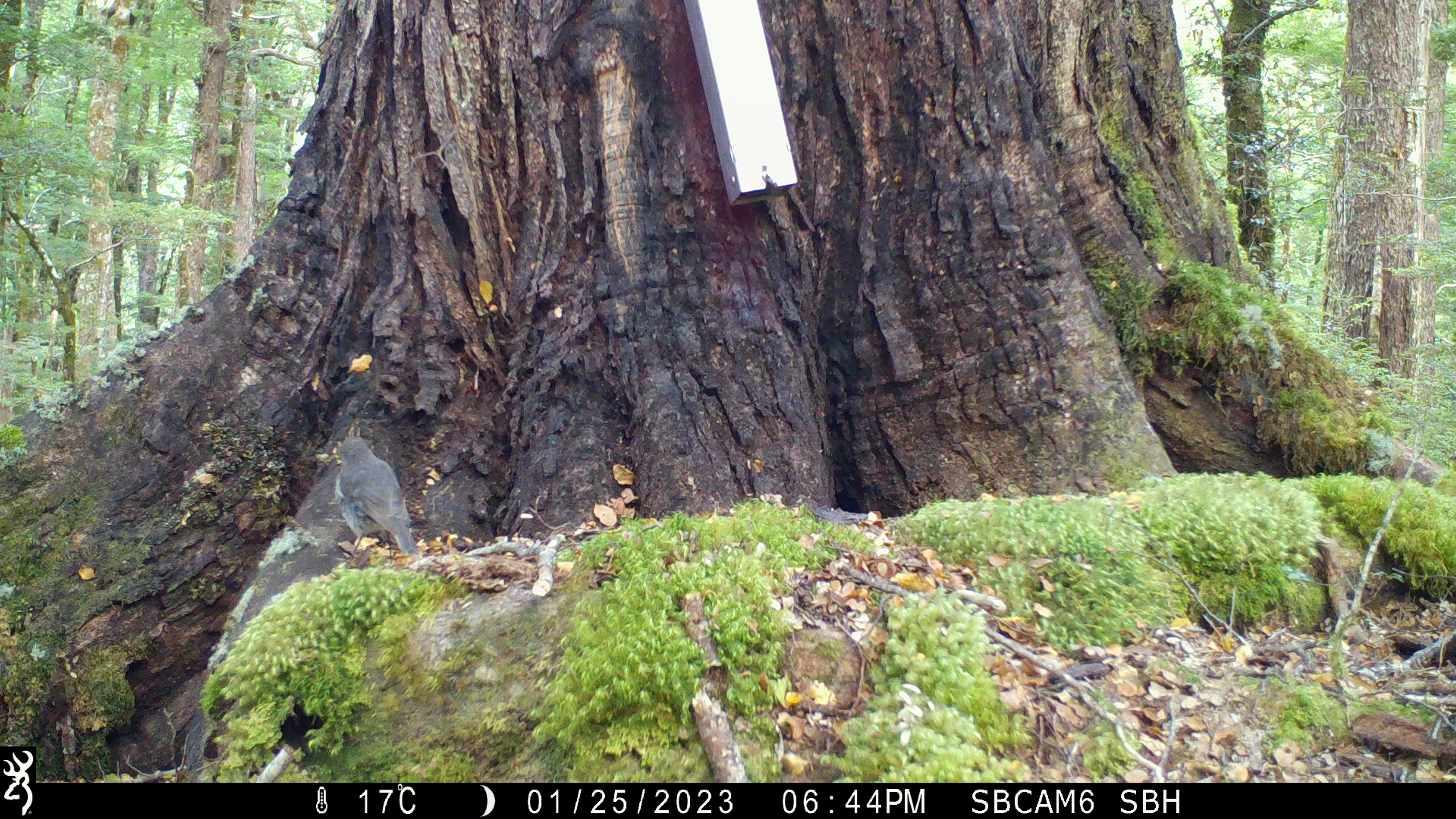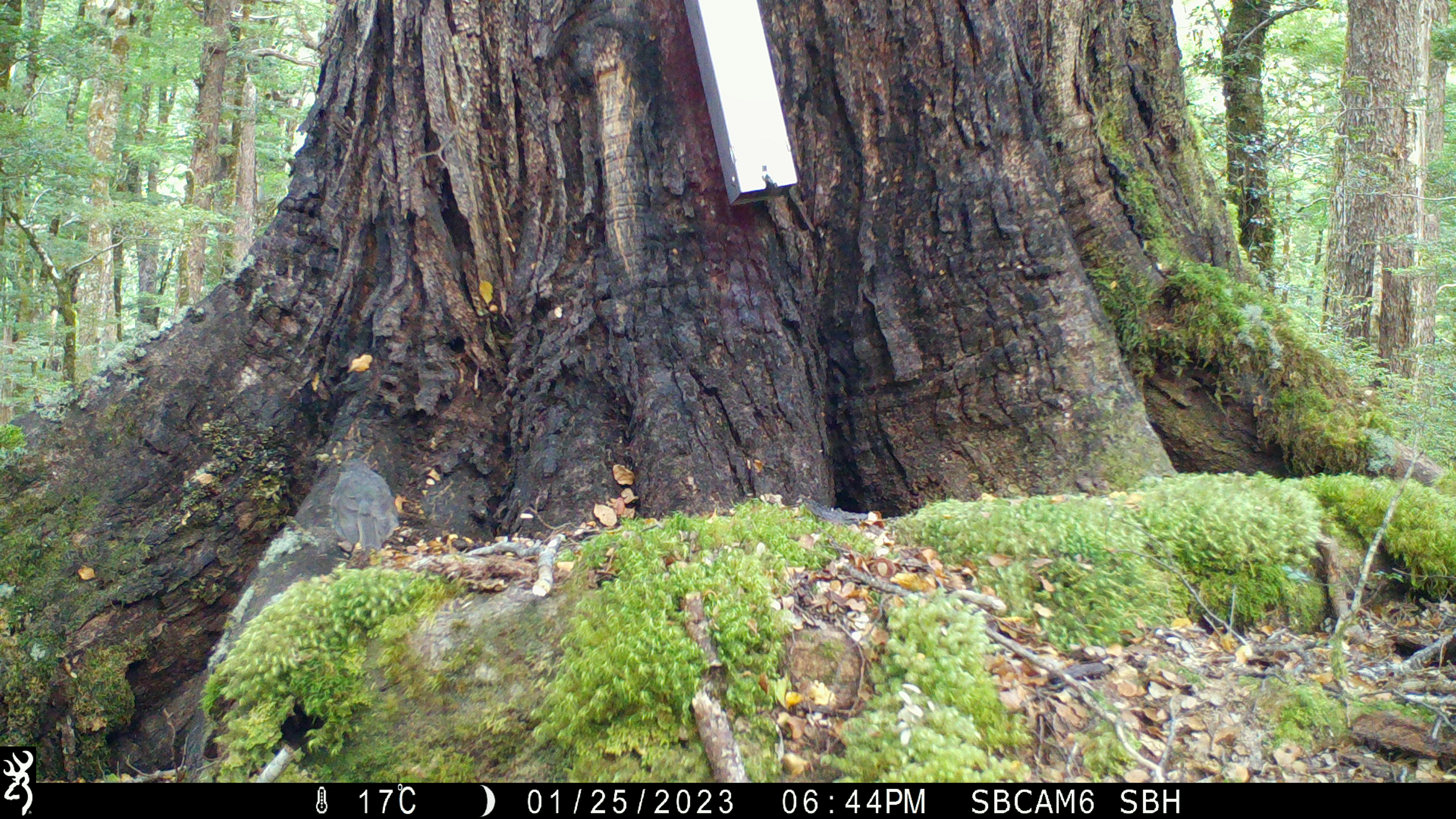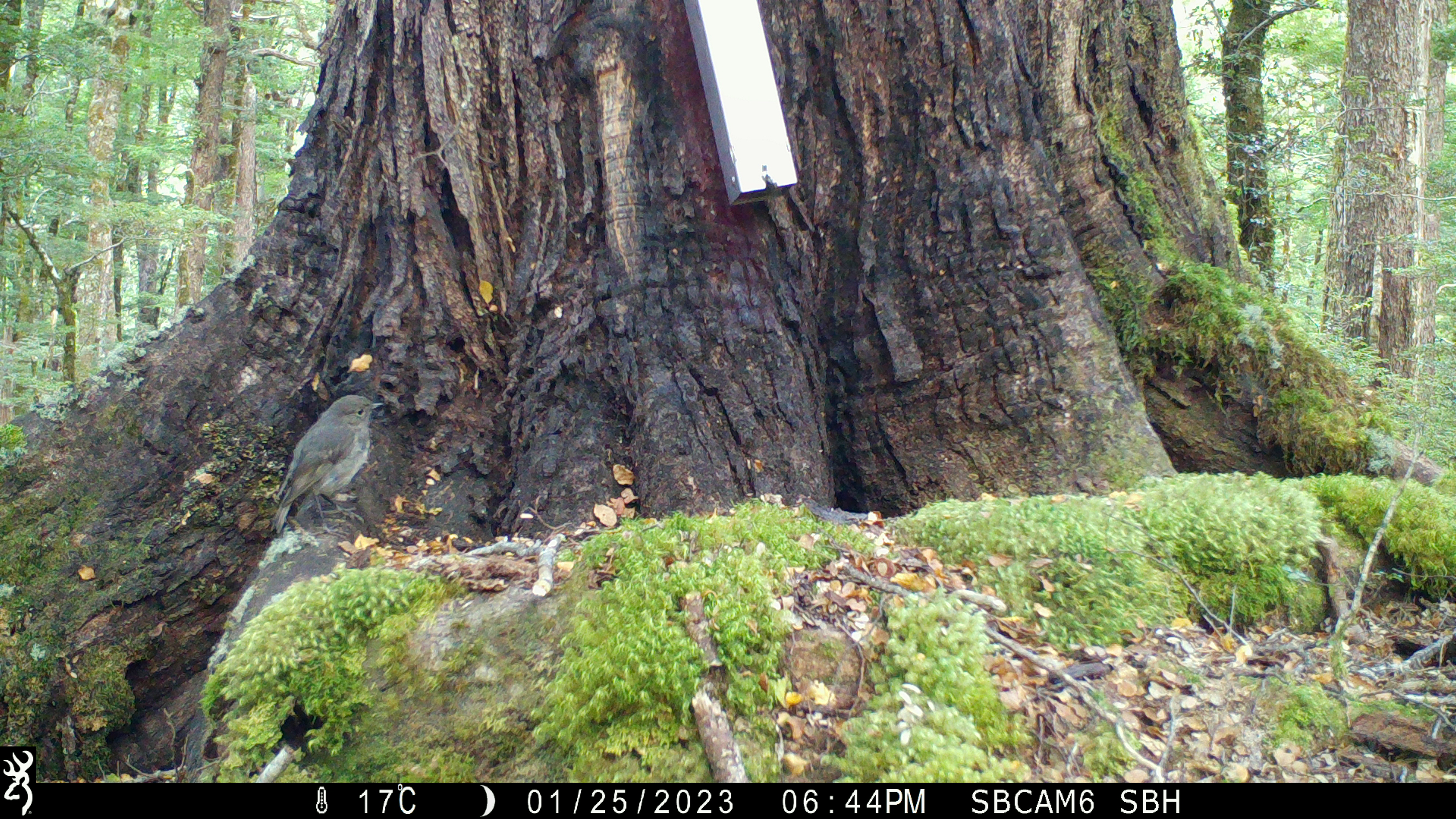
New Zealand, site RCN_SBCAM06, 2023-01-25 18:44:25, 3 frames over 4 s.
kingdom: Animalia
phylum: Chordata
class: Aves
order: Passeriformes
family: Petroicidae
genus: Petroica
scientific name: Petroica australis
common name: new zealand robin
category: robin